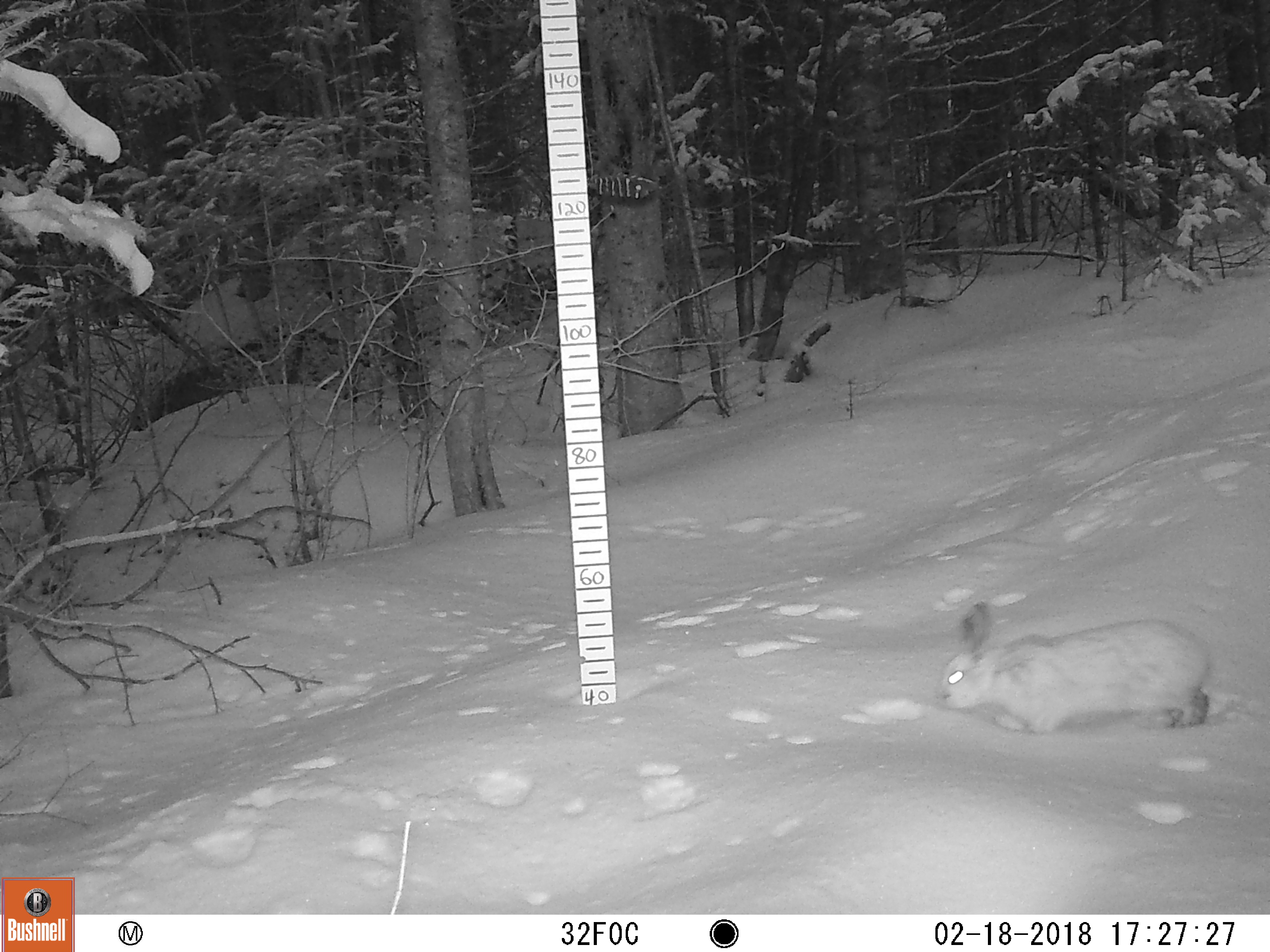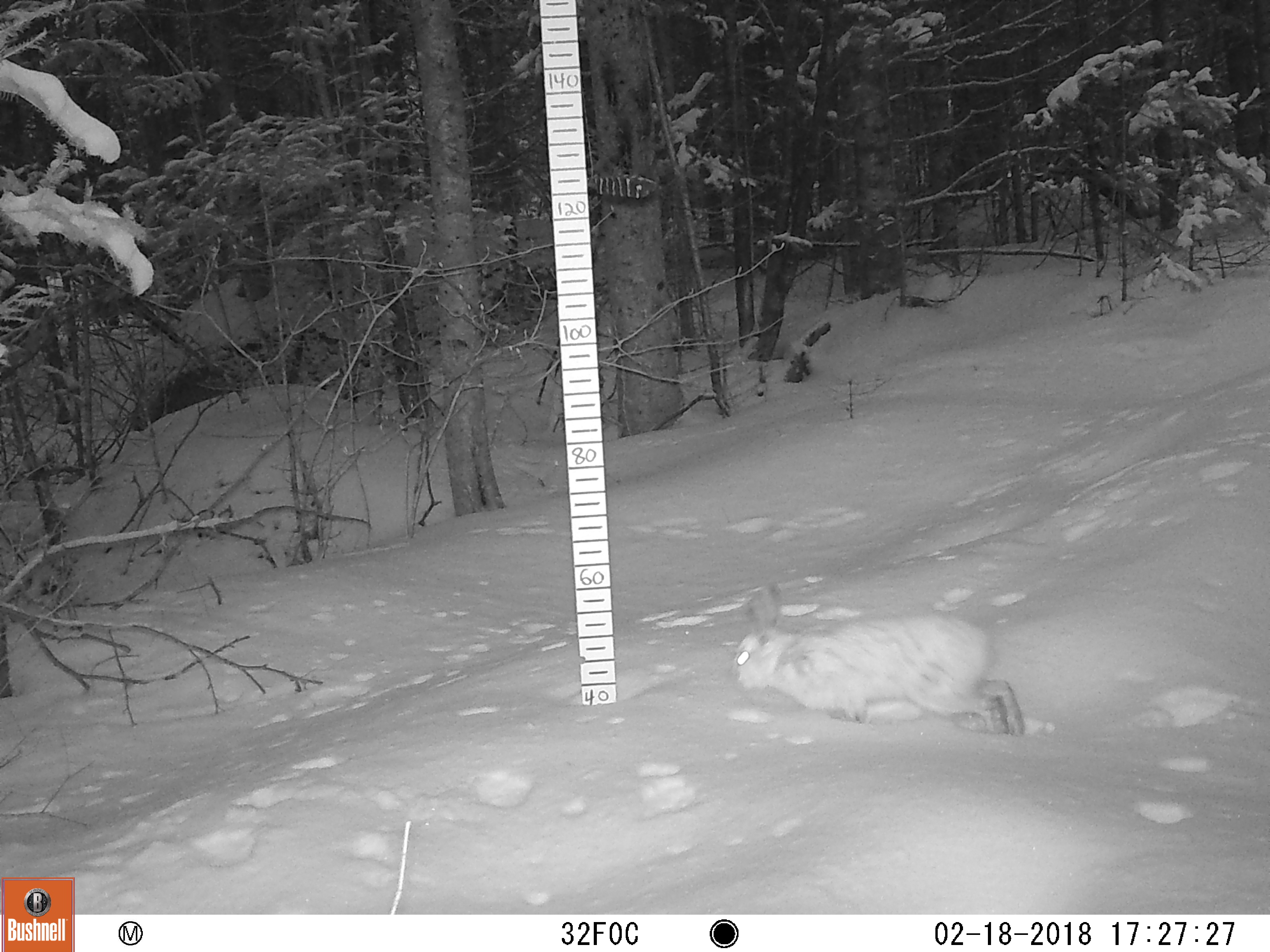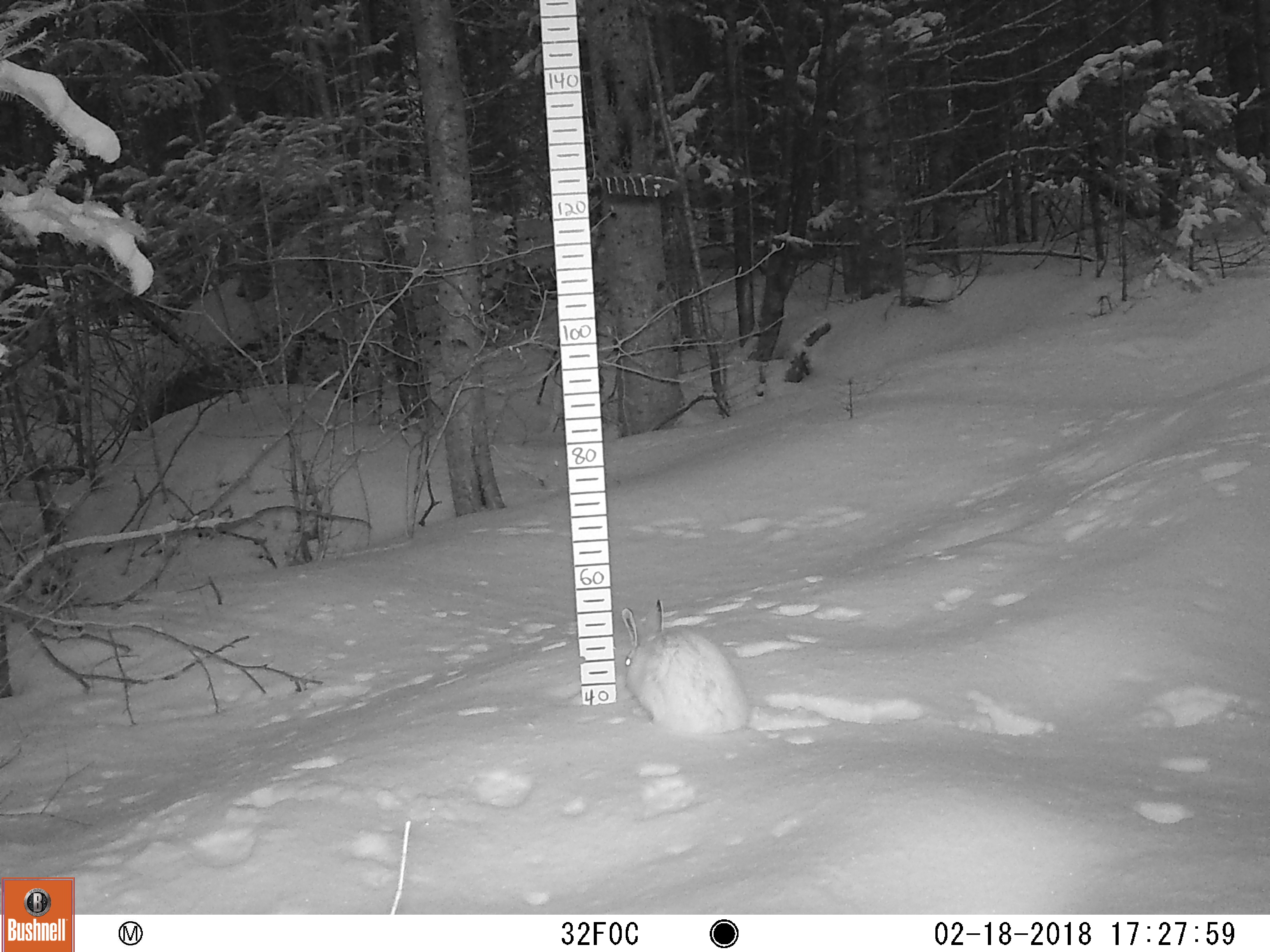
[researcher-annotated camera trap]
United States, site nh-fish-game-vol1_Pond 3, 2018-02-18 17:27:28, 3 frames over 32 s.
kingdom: Animalia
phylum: Chordata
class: Mammalia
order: Lagomorpha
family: Leporidae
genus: Lepus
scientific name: Lepus americanus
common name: snowshoe hare